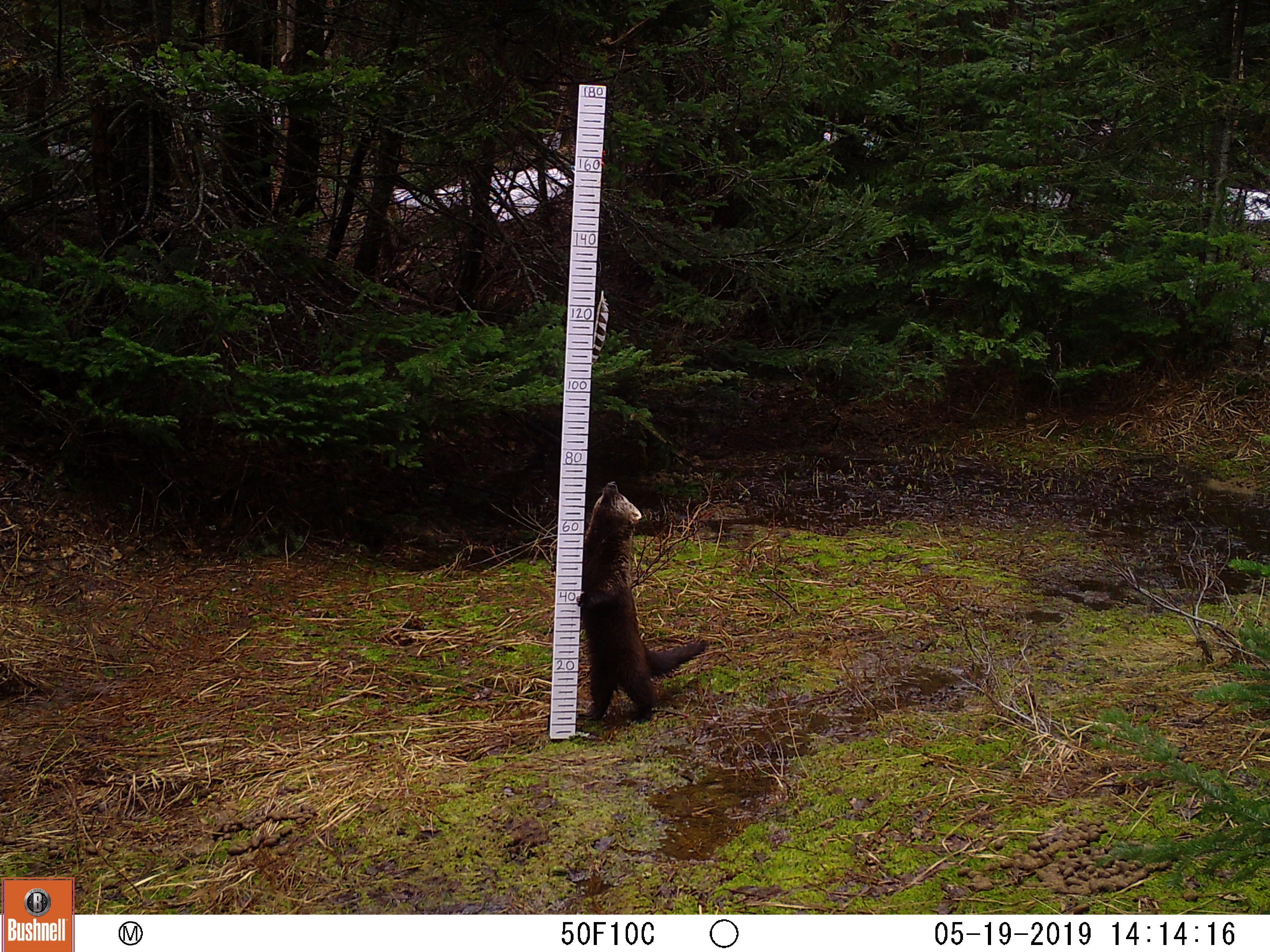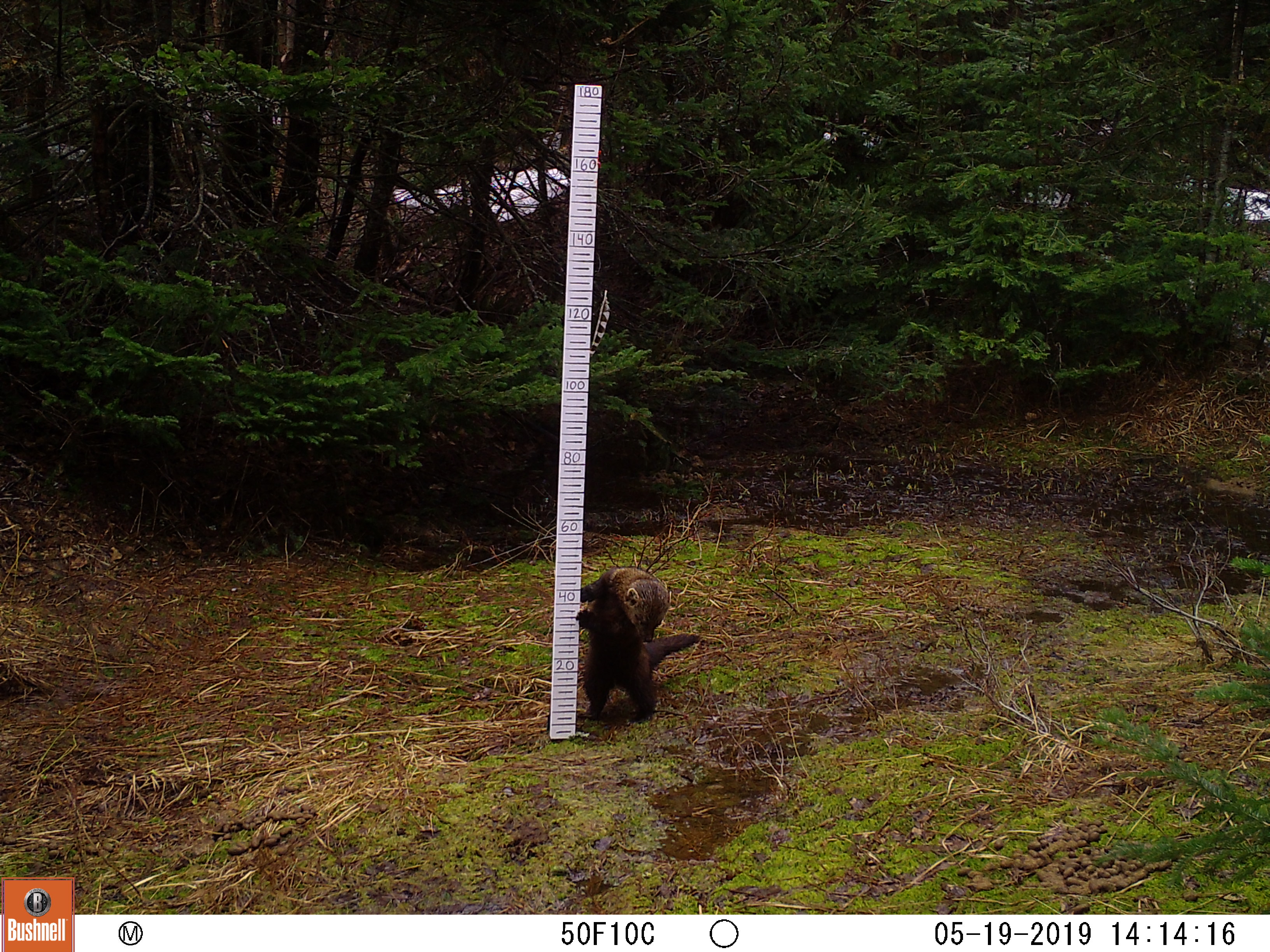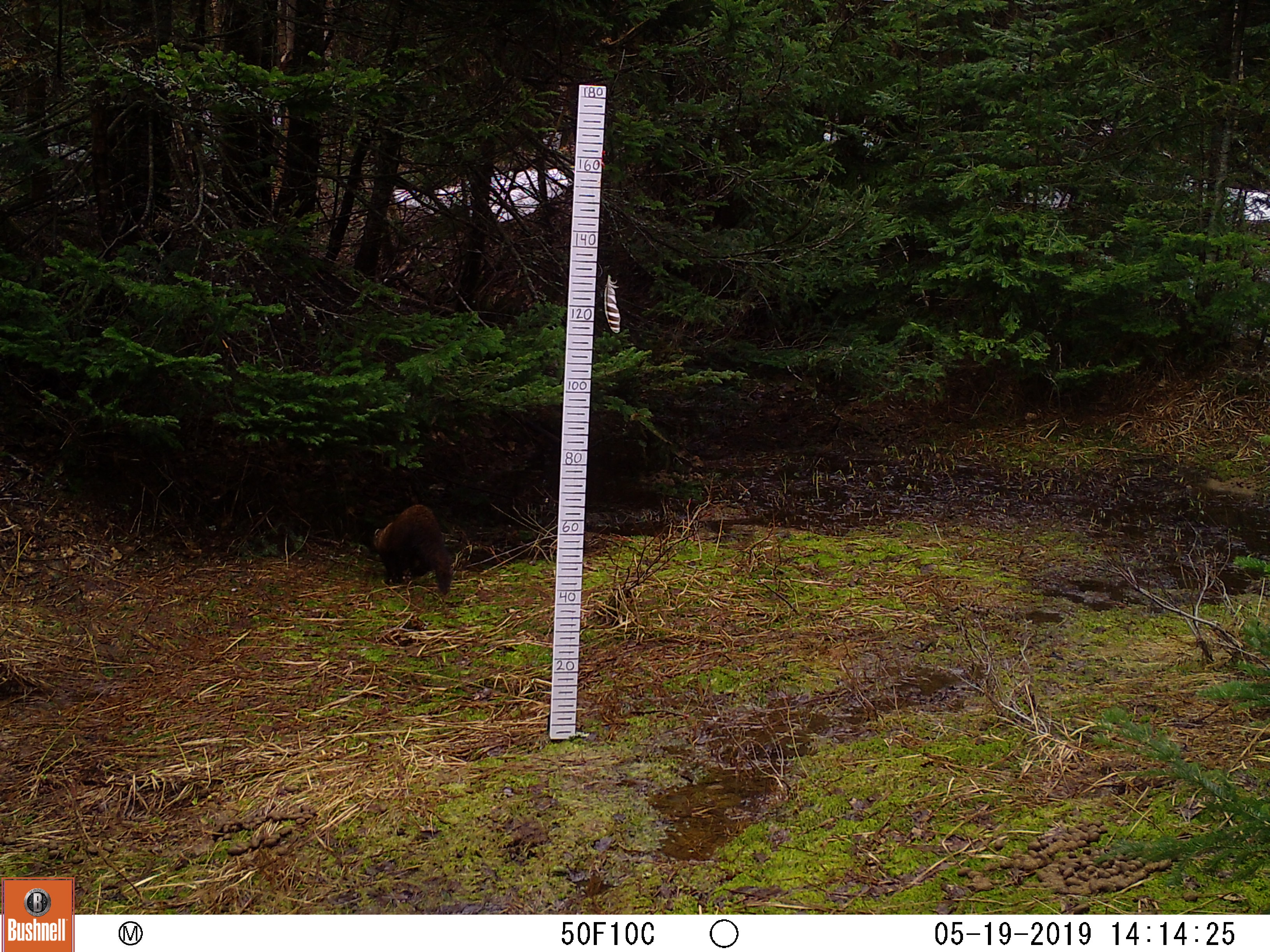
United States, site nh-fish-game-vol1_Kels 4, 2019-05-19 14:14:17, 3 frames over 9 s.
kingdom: Animalia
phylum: Chordata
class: Mammalia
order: Carnivora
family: Mustelidae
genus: Pekania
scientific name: Pekania pennanti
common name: fisher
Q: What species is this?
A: Fisher (Pekania pennanti).